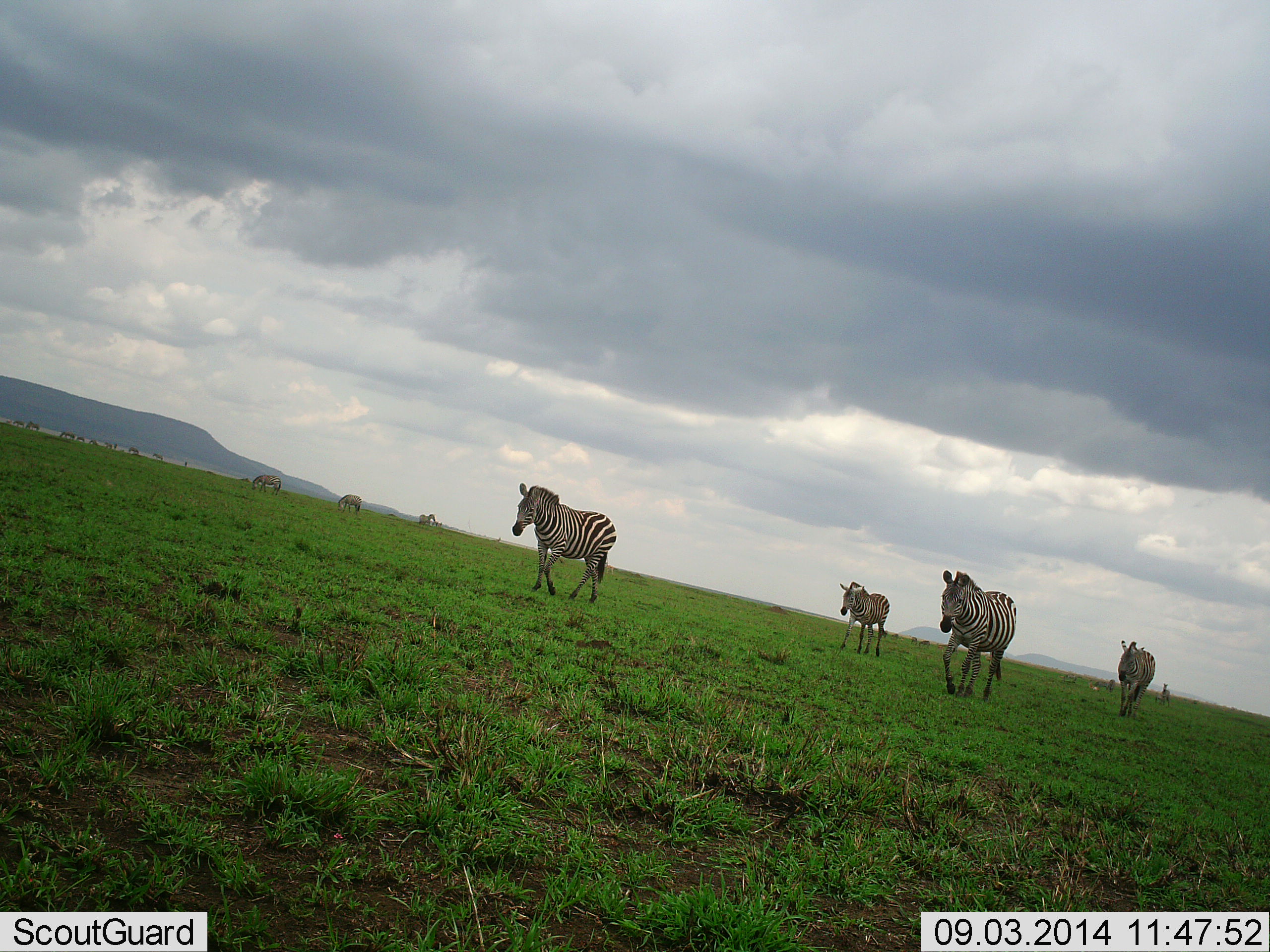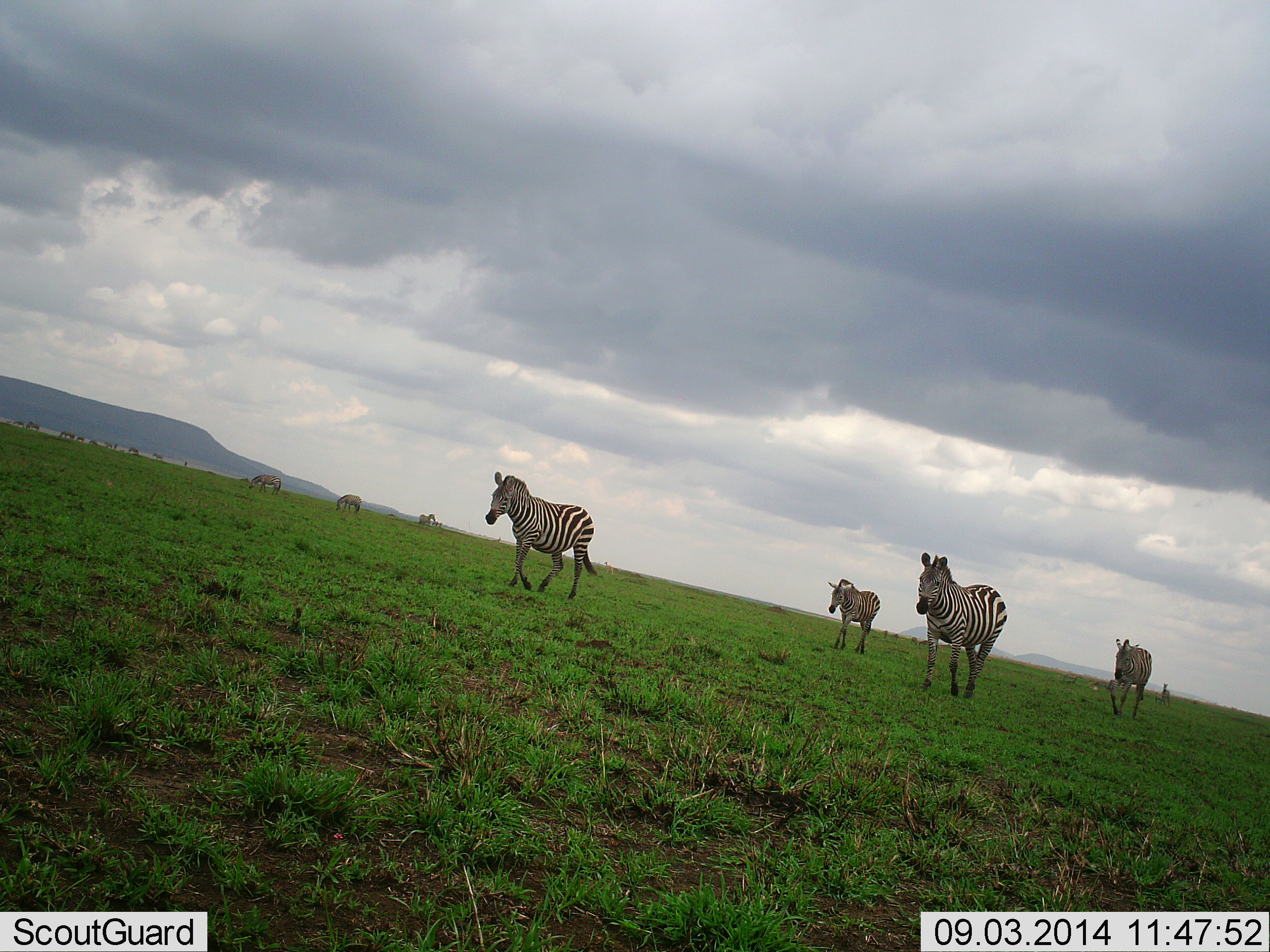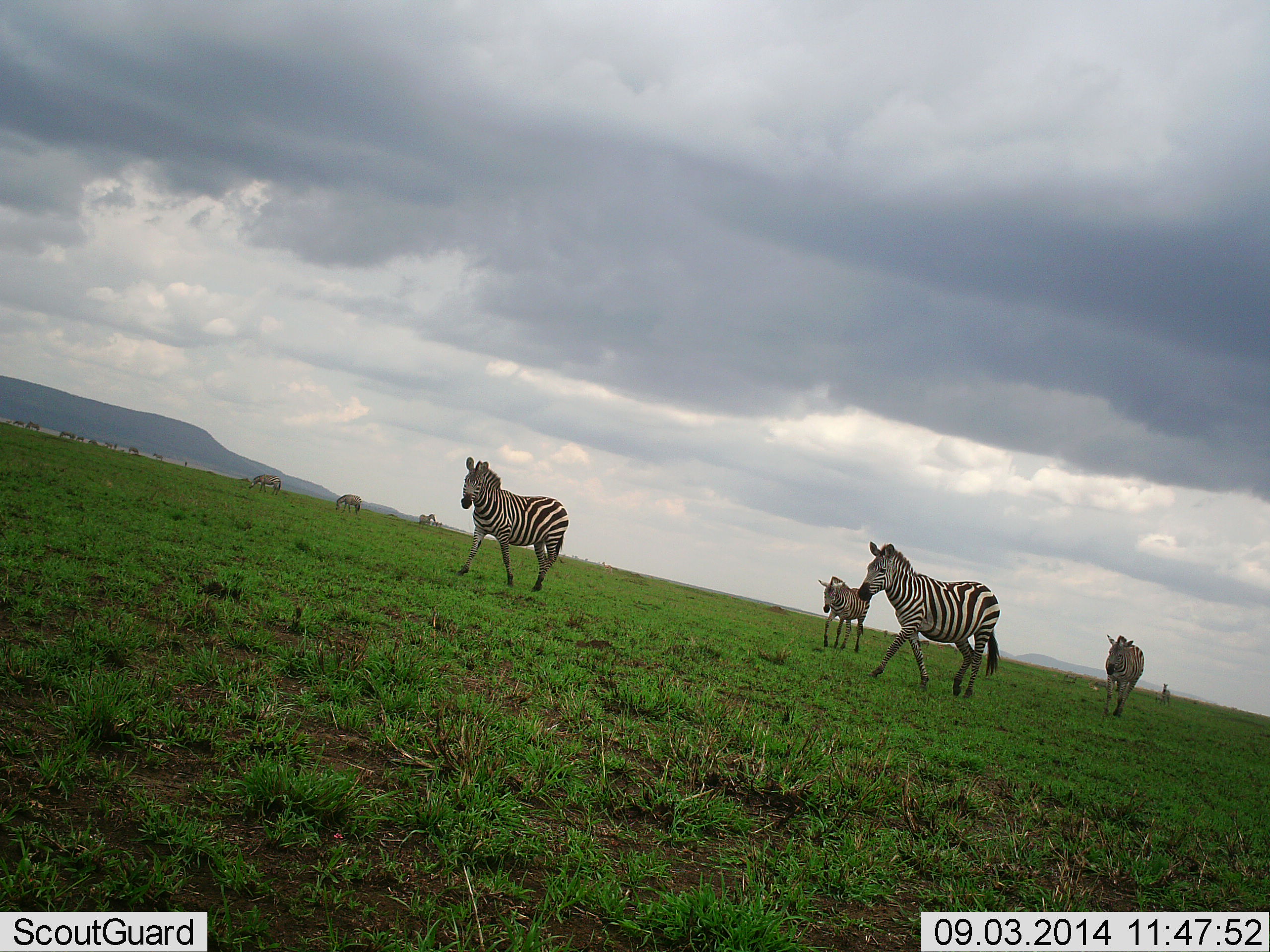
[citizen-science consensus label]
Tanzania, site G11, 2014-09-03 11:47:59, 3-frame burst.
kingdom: Animalia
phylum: Chordata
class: Mammalia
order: Perissodactyla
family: Equidae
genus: Equus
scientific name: Equus quagga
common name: plains zebra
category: zebra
Zebra (plains zebra) (Equus quagga), count 7. Behavior (volunteer vote fractions): standing 30%, resting 0%, moving 100%, interacting 0%. Young present (vote fraction): 0%. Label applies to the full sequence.